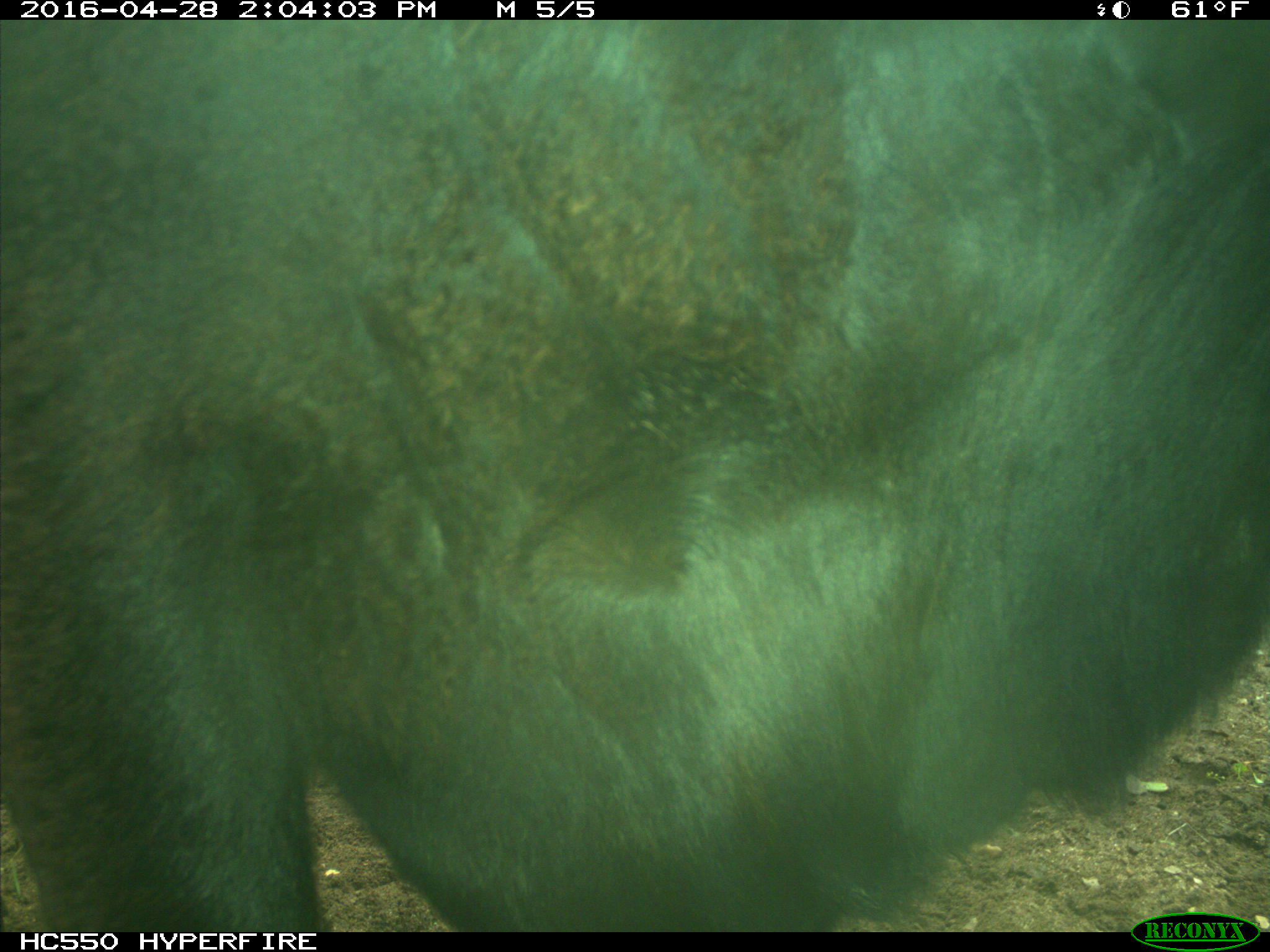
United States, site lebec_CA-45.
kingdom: Animalia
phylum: Chordata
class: Mammalia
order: Artiodactyla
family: Bovidae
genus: Bos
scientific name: Bos taurus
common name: domestic cow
Bos taurus (domestic cow).